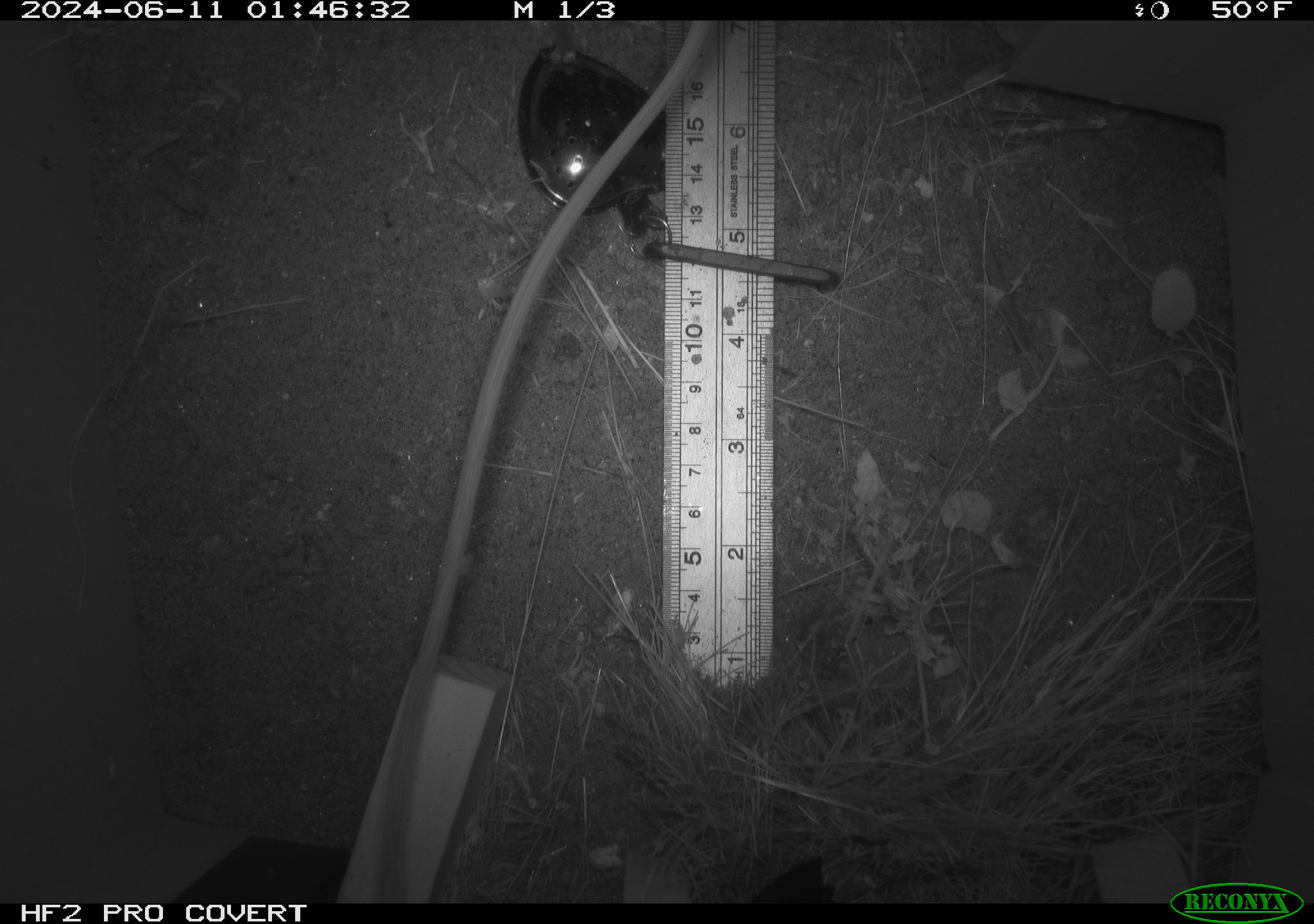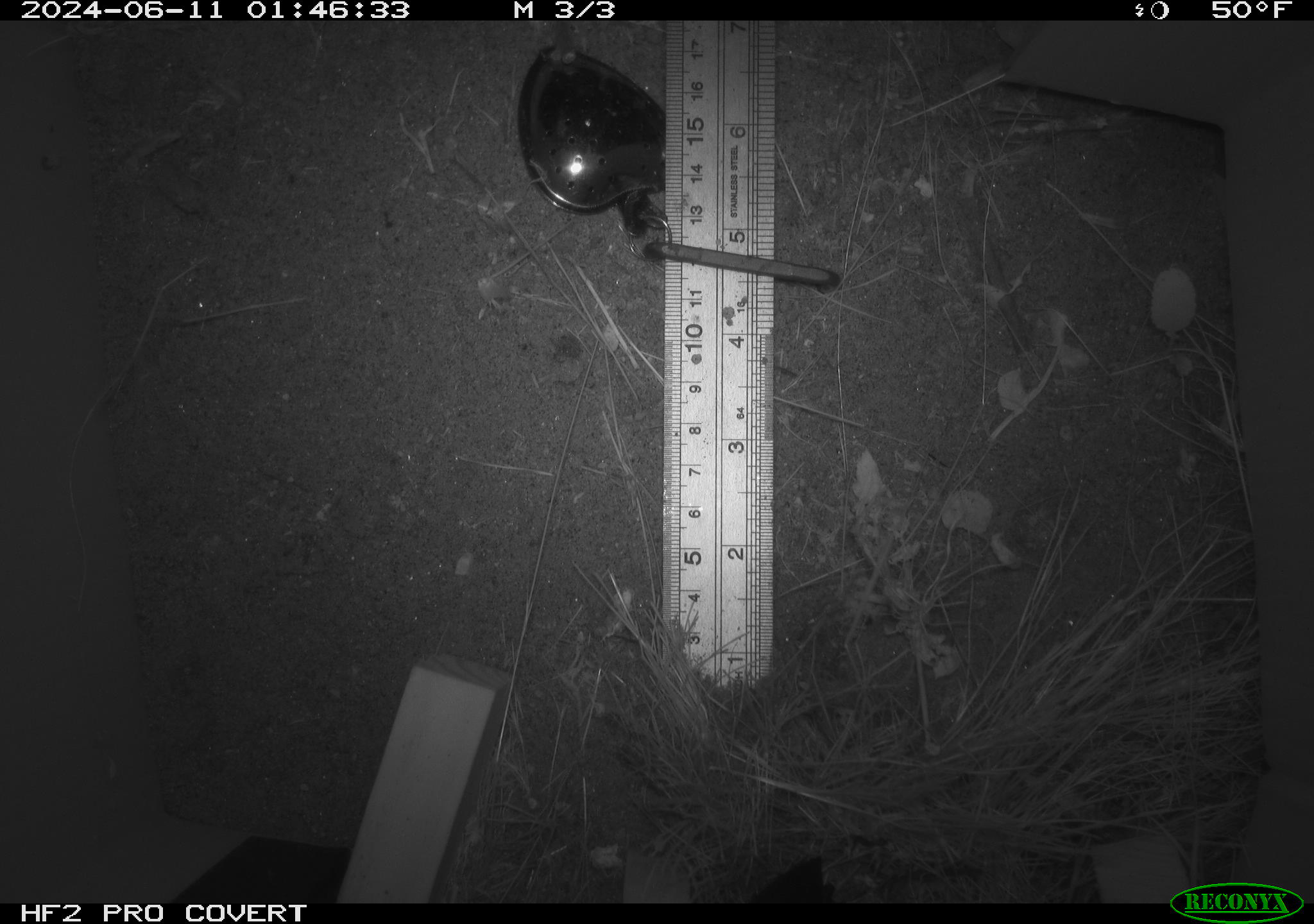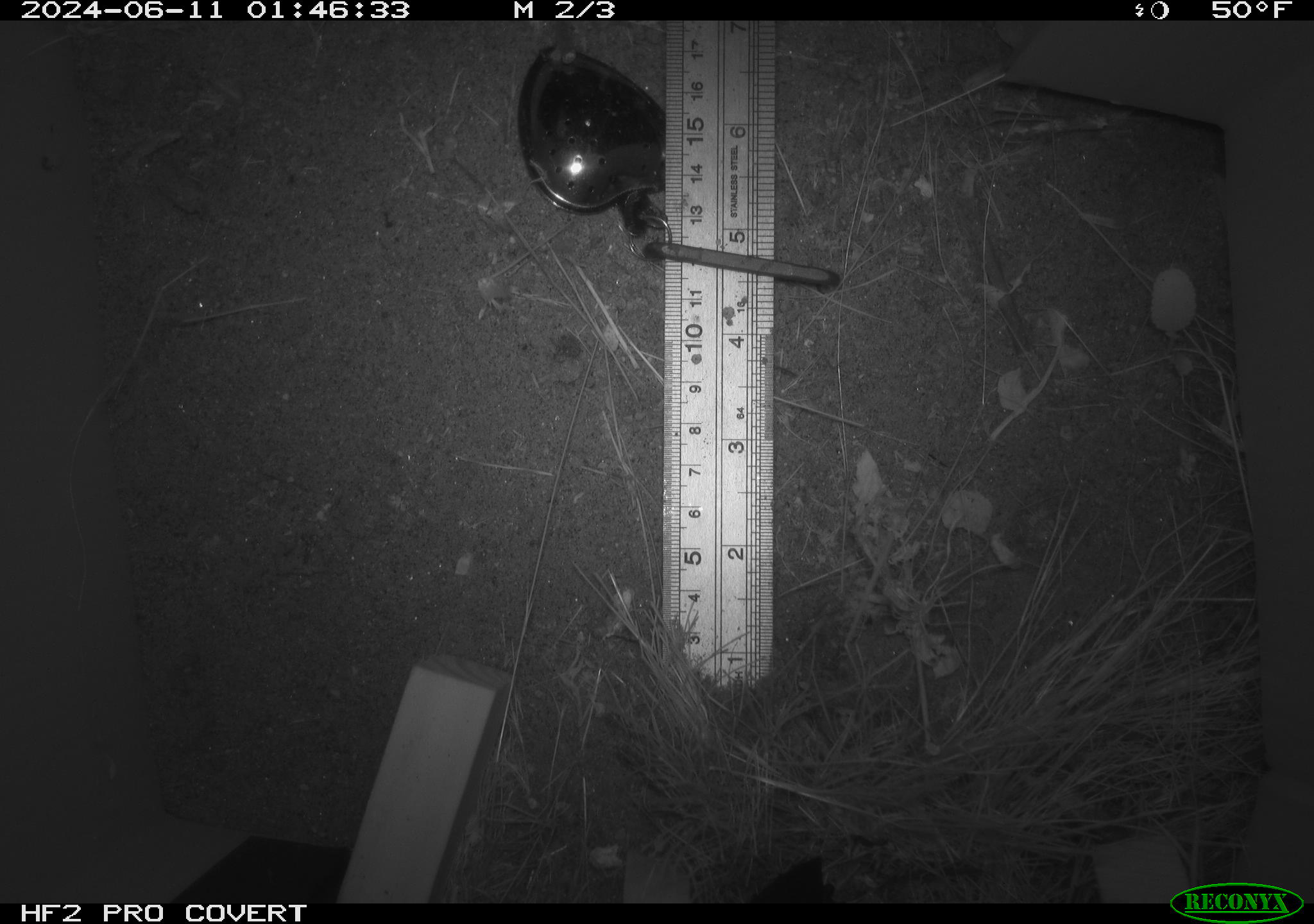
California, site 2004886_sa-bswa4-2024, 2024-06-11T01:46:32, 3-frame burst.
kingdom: Animalia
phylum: Chordata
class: Mammalia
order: Rodentia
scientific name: Rodentia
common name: rodent